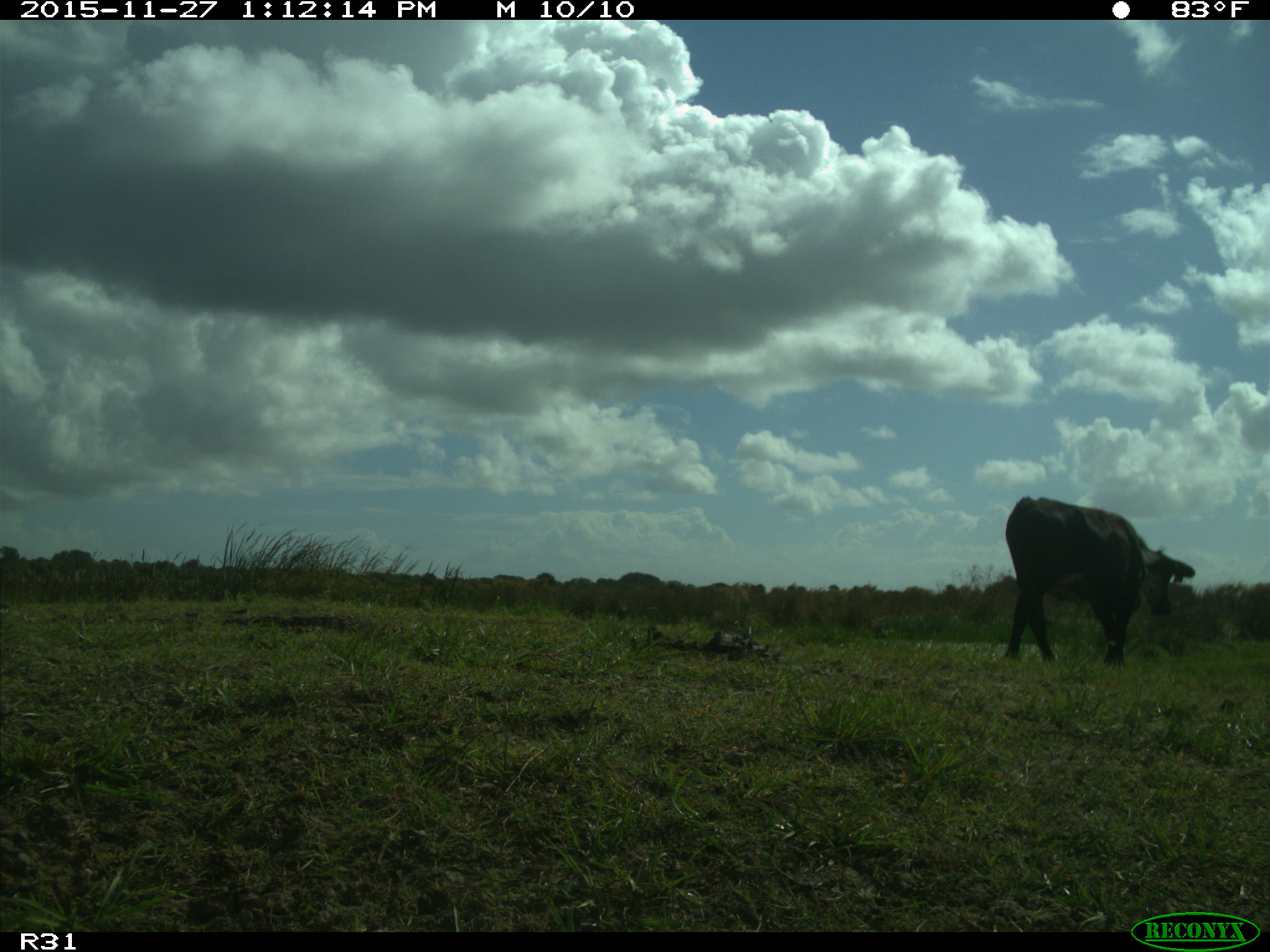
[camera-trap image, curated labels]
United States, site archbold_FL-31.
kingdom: Animalia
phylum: Chordata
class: Mammalia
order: Artiodactyla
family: Bovidae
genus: Bos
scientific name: Bos taurus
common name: domestic cow